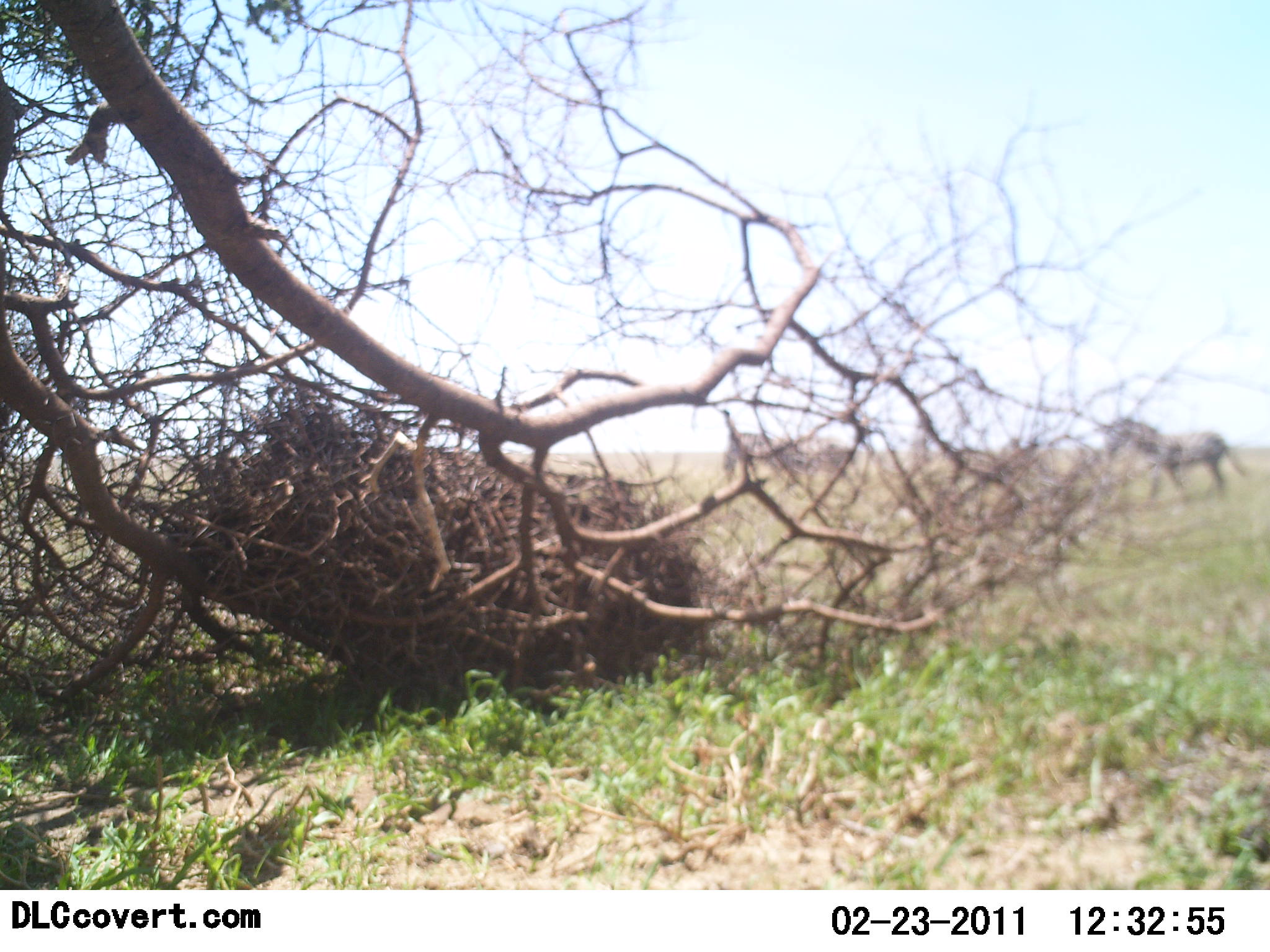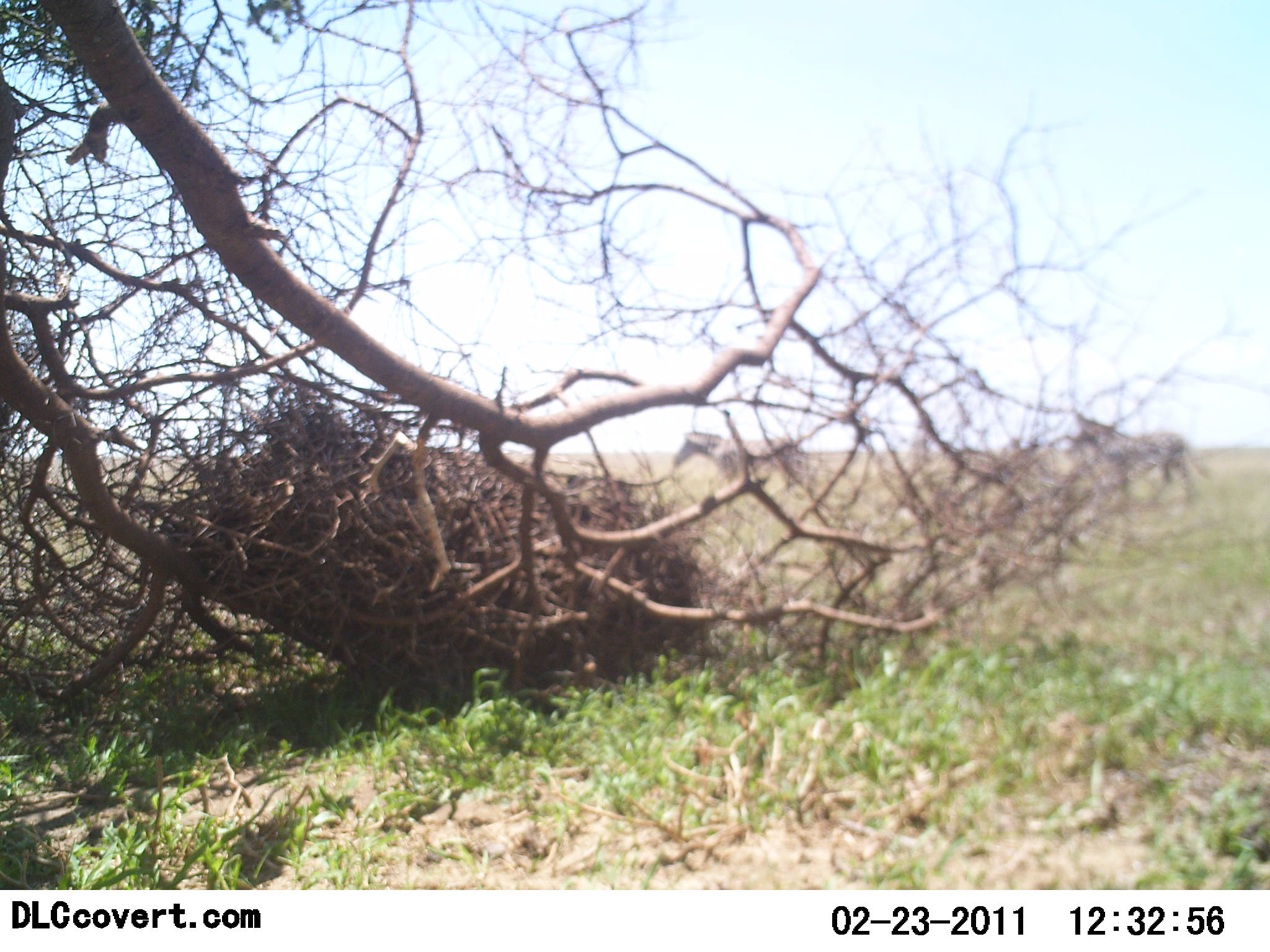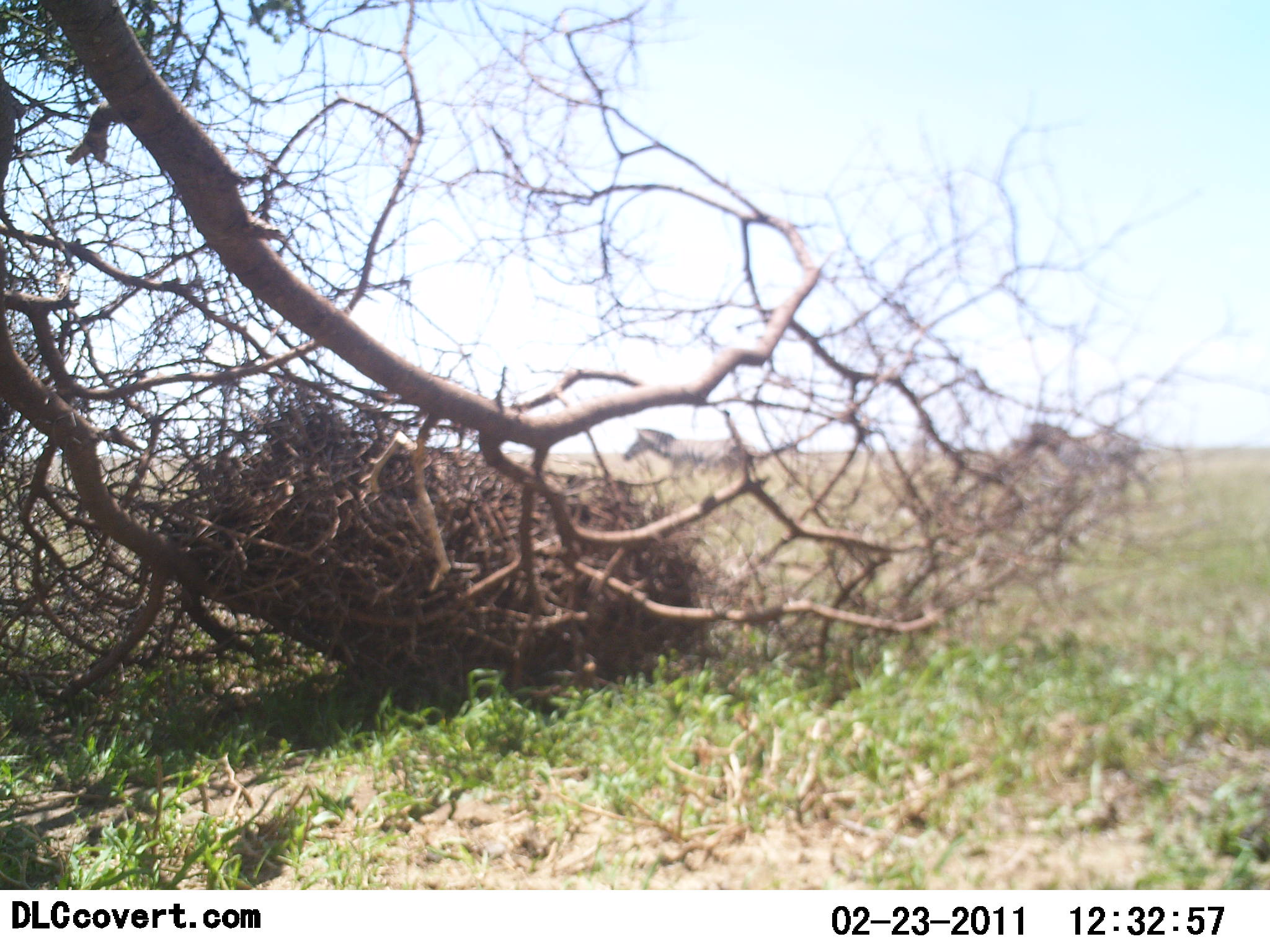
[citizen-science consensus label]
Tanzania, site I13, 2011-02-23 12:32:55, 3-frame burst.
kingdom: Animalia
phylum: Chordata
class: Mammalia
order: Perissodactyla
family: Equidae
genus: Equus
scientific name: Equus quagga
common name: plains zebra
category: zebra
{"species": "zebra (plains zebra) (Equus quagga)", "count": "2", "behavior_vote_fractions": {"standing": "0%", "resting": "0%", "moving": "100%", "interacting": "0%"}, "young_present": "0%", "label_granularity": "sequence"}